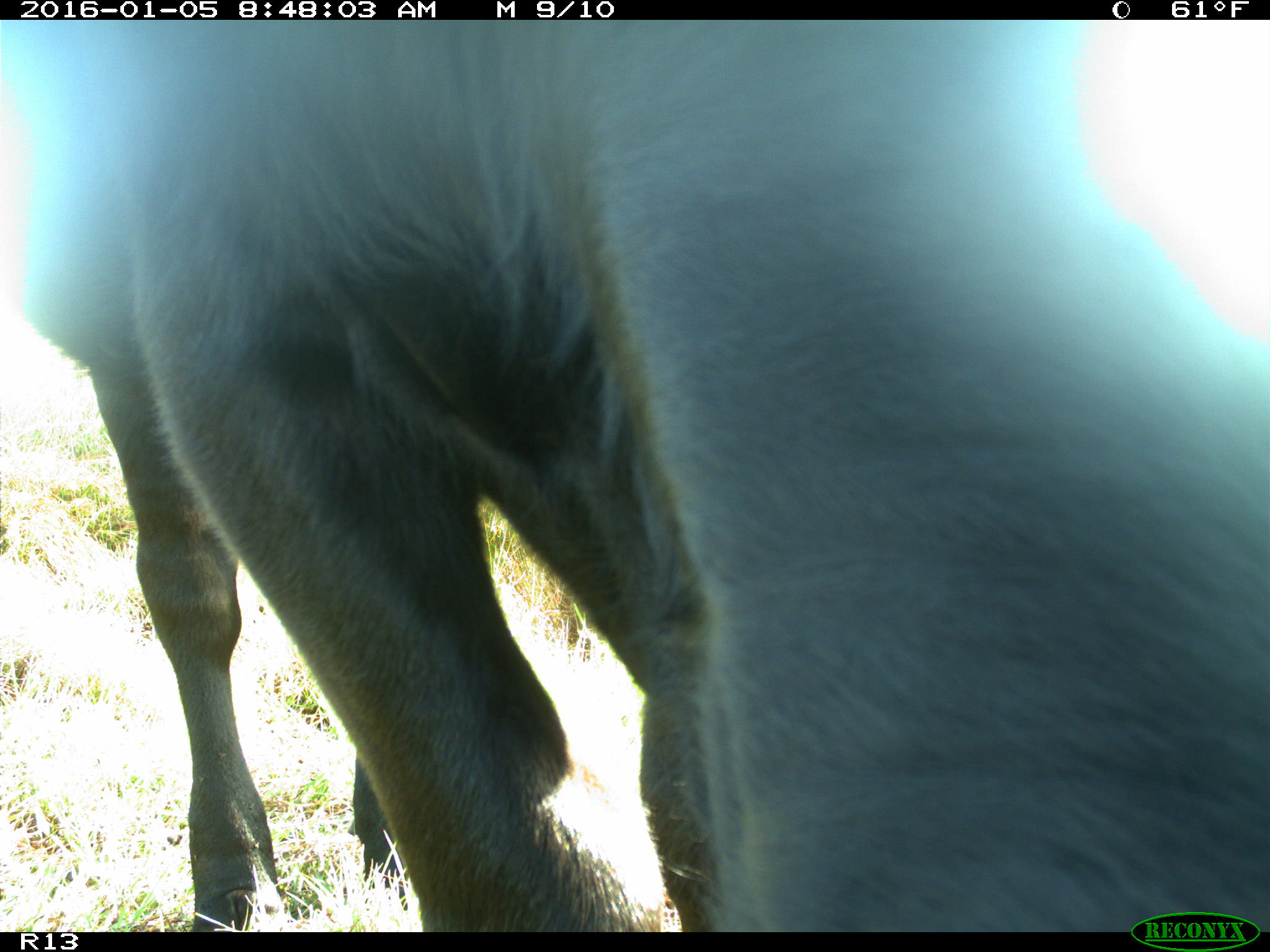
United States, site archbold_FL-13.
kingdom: Animalia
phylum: Chordata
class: Mammalia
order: Artiodactyla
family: Bovidae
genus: Bos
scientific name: Bos taurus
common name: domestic cow